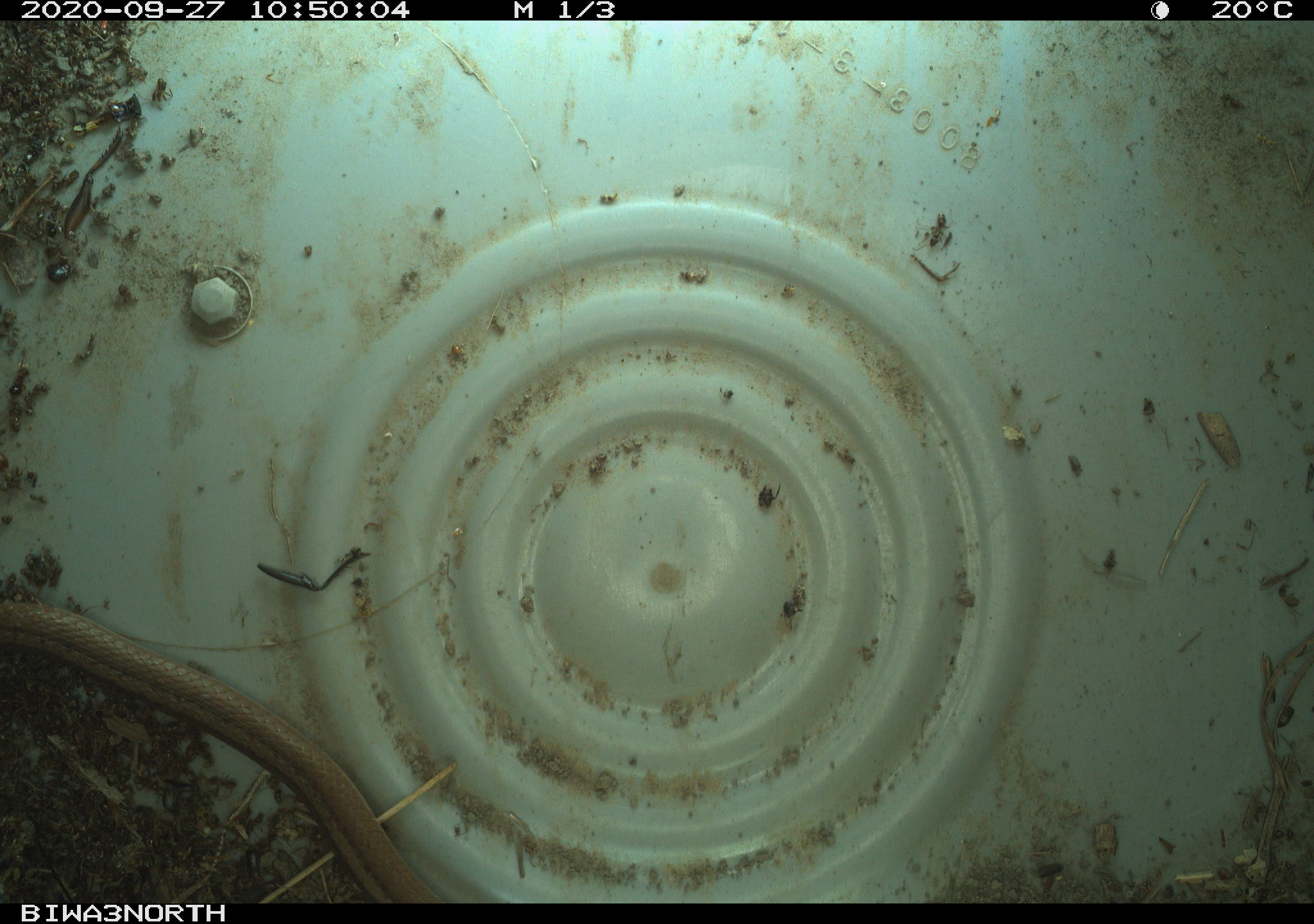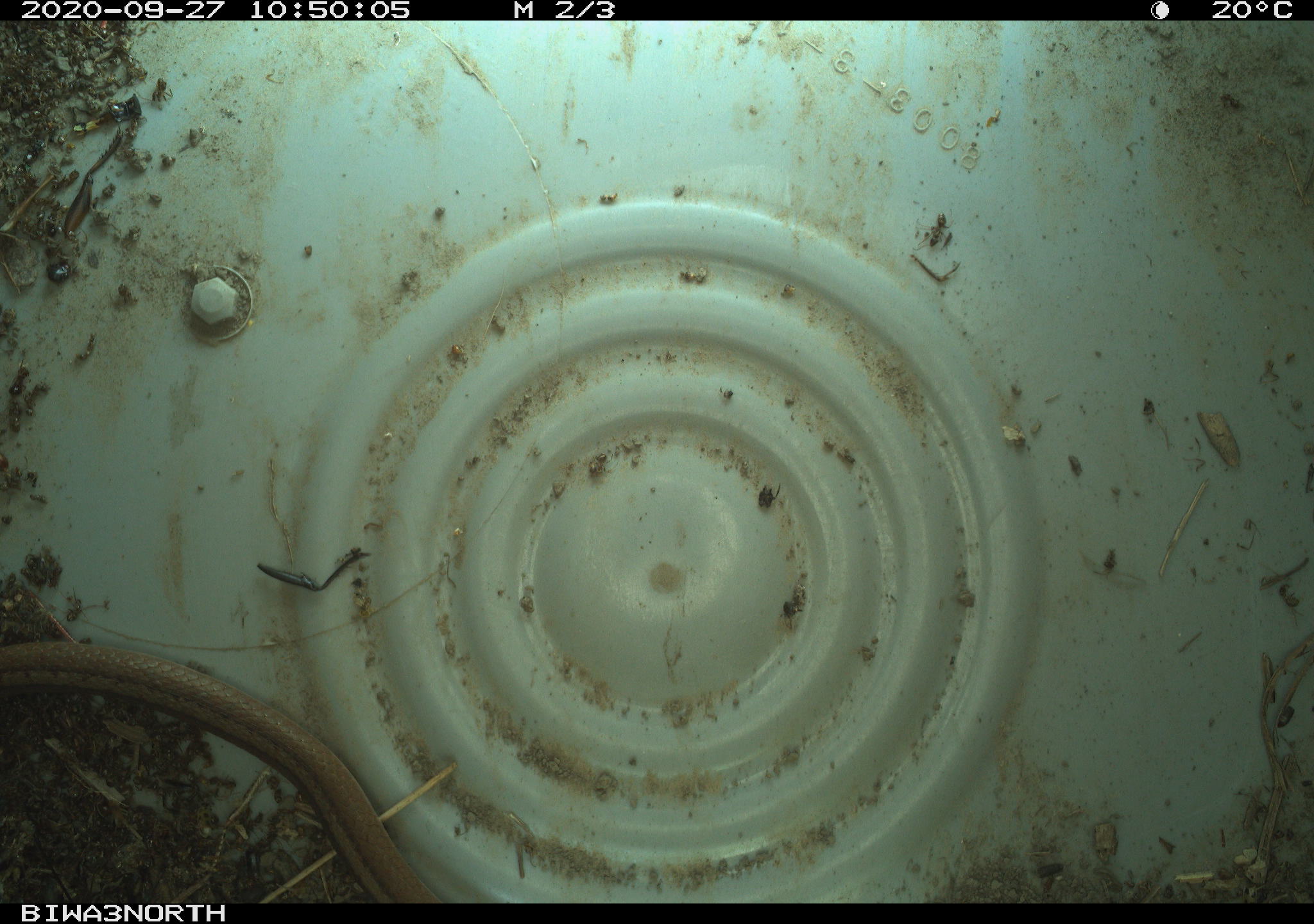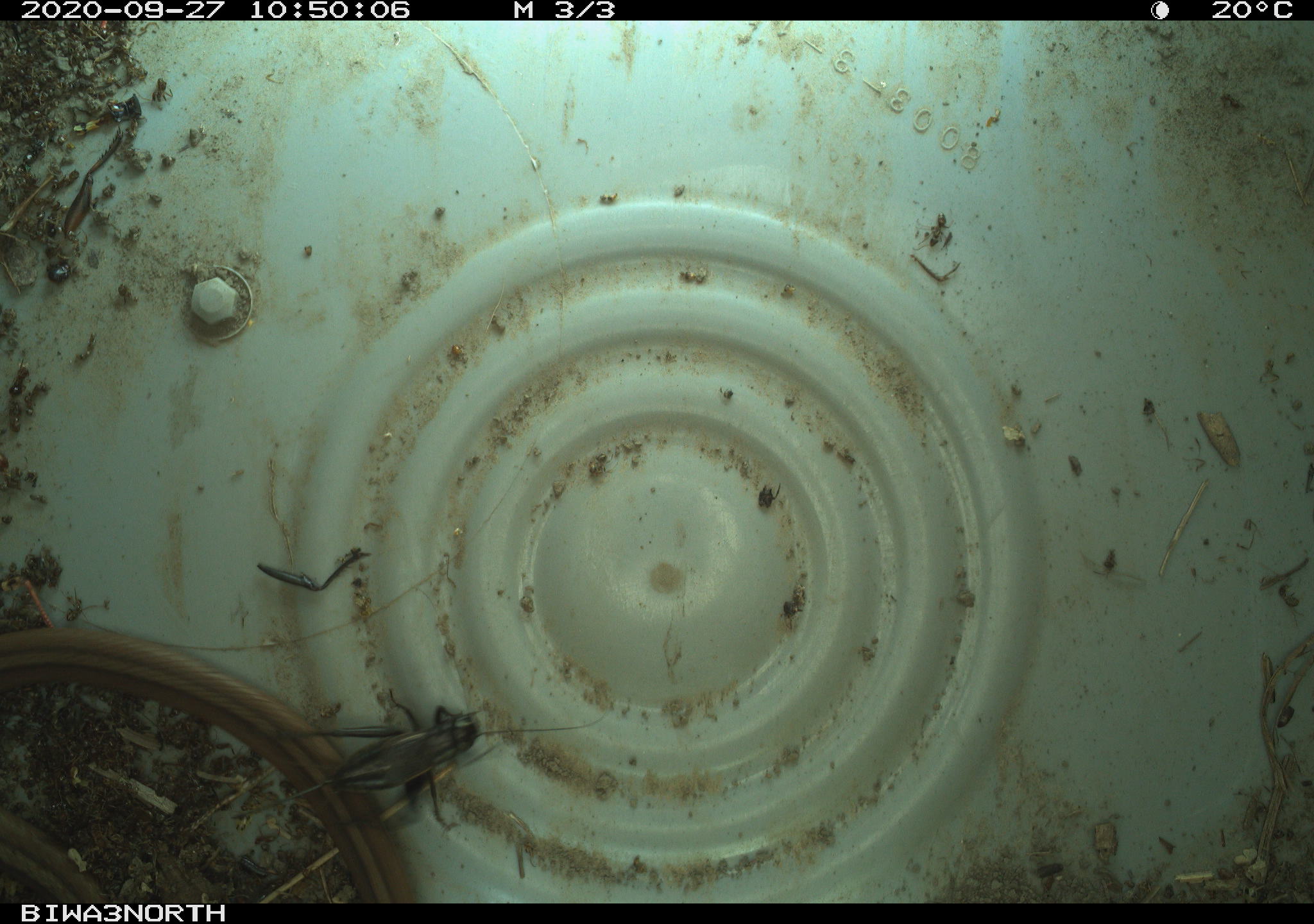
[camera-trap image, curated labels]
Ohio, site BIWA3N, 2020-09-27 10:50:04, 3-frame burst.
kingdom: Animalia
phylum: Chordata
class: Reptilia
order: Squamata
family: Colubridae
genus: Storeria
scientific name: Storeria dekayi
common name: dekay's brownsnake